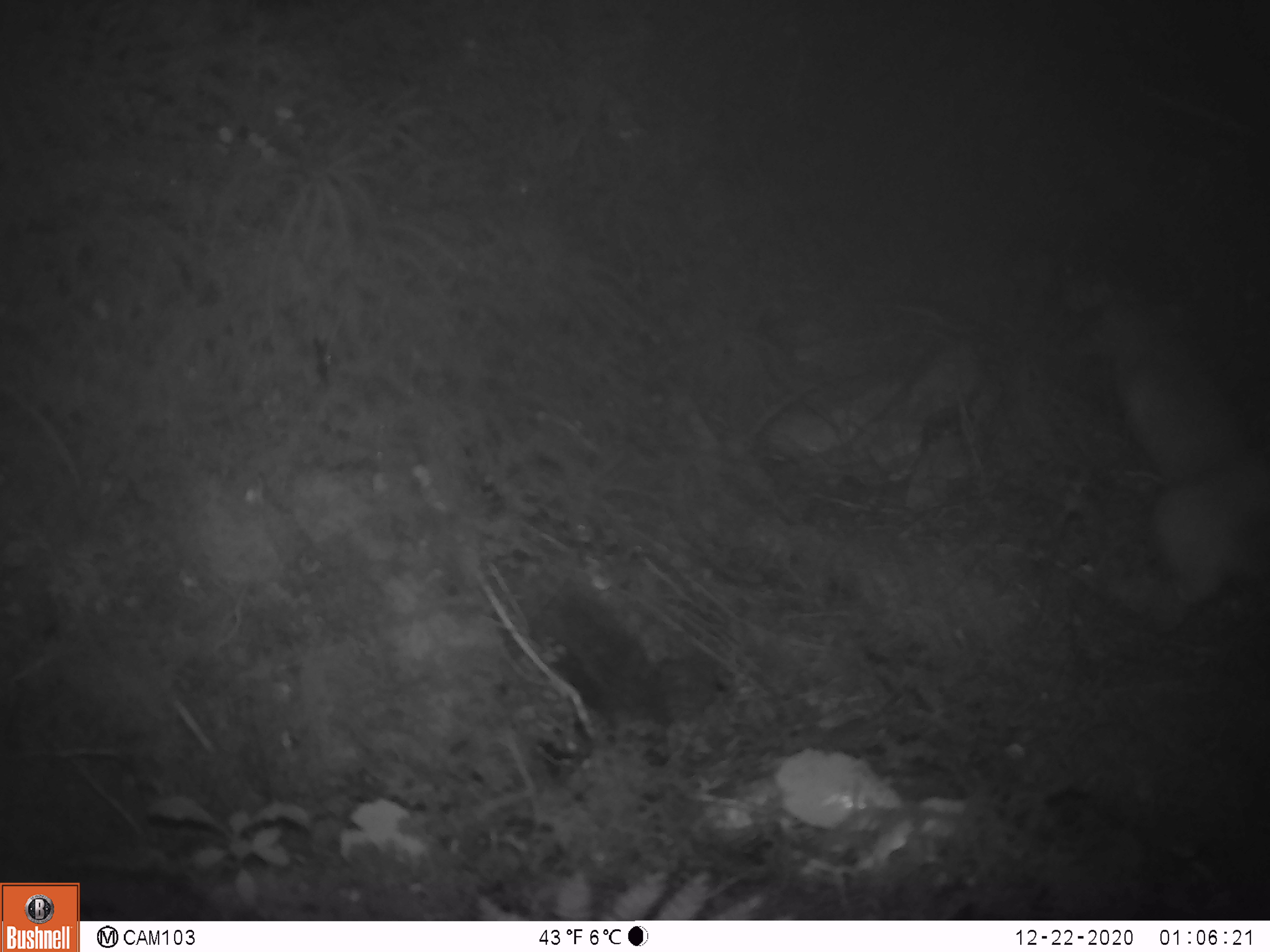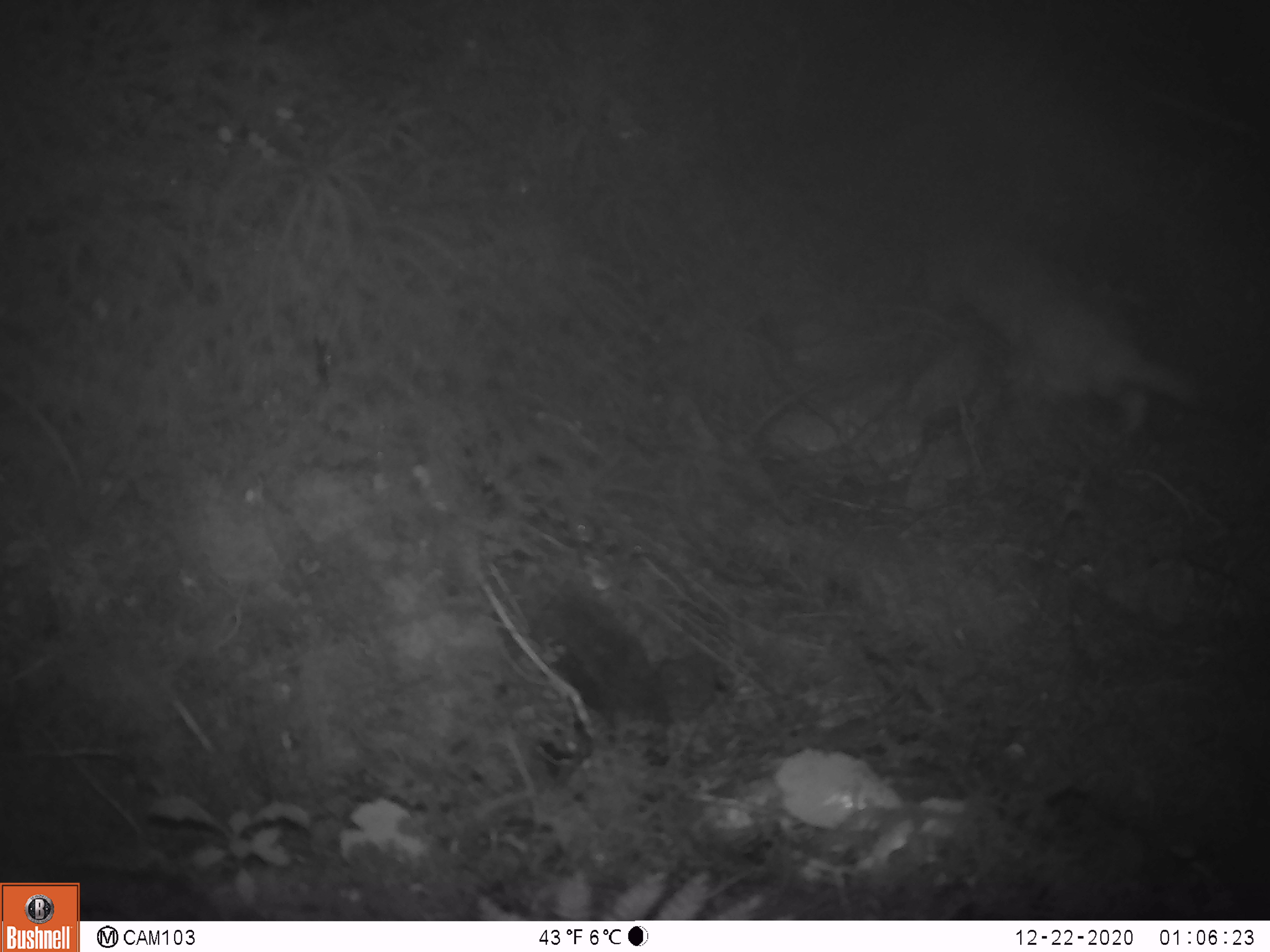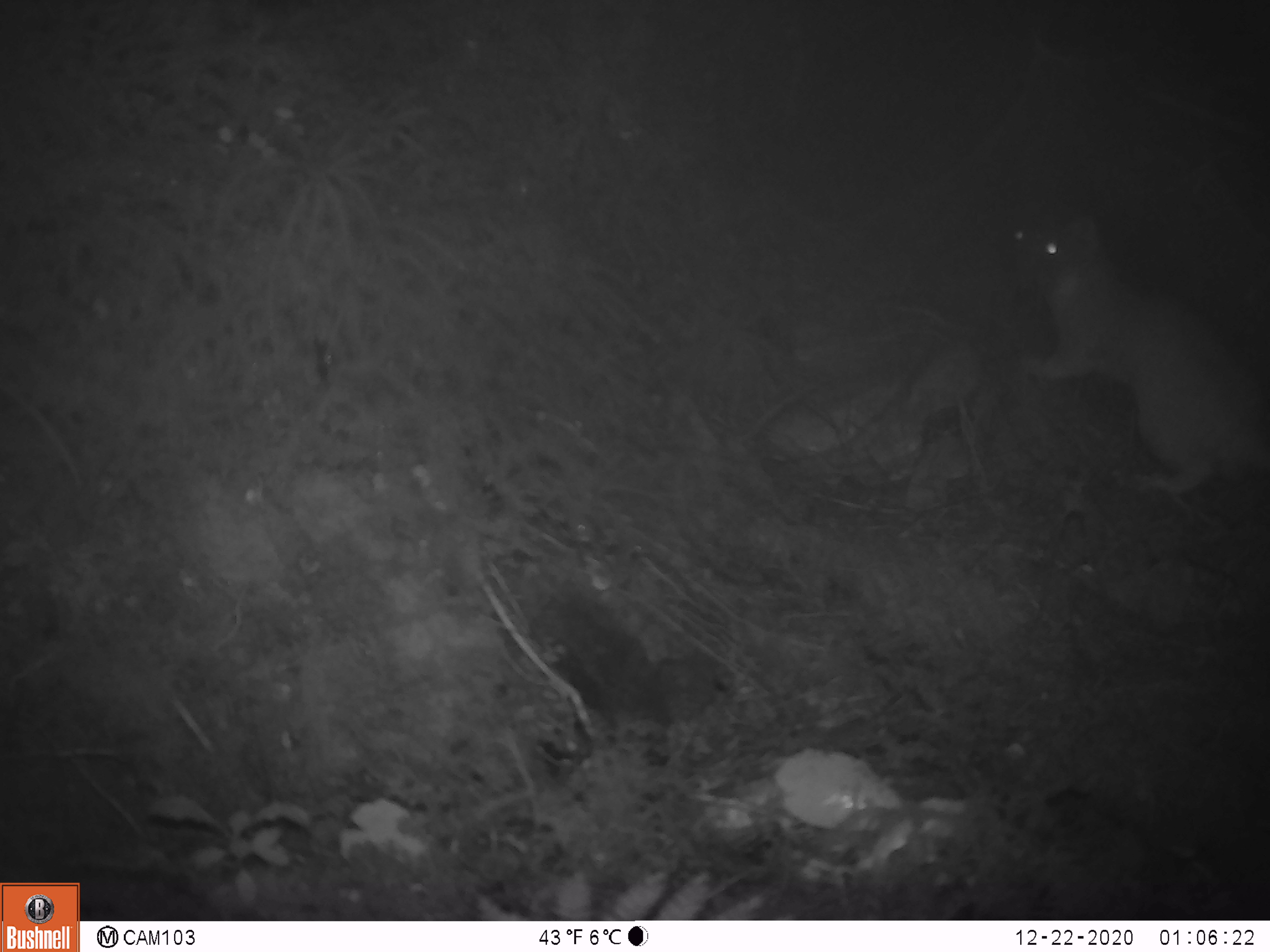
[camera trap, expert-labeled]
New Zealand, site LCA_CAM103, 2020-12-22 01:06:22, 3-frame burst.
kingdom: Animalia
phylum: Chordata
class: Mammalia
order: Carnivora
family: Mustelidae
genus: Mustela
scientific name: Mustela erminea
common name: stoat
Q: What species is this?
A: Stoat (Mustela erminea).